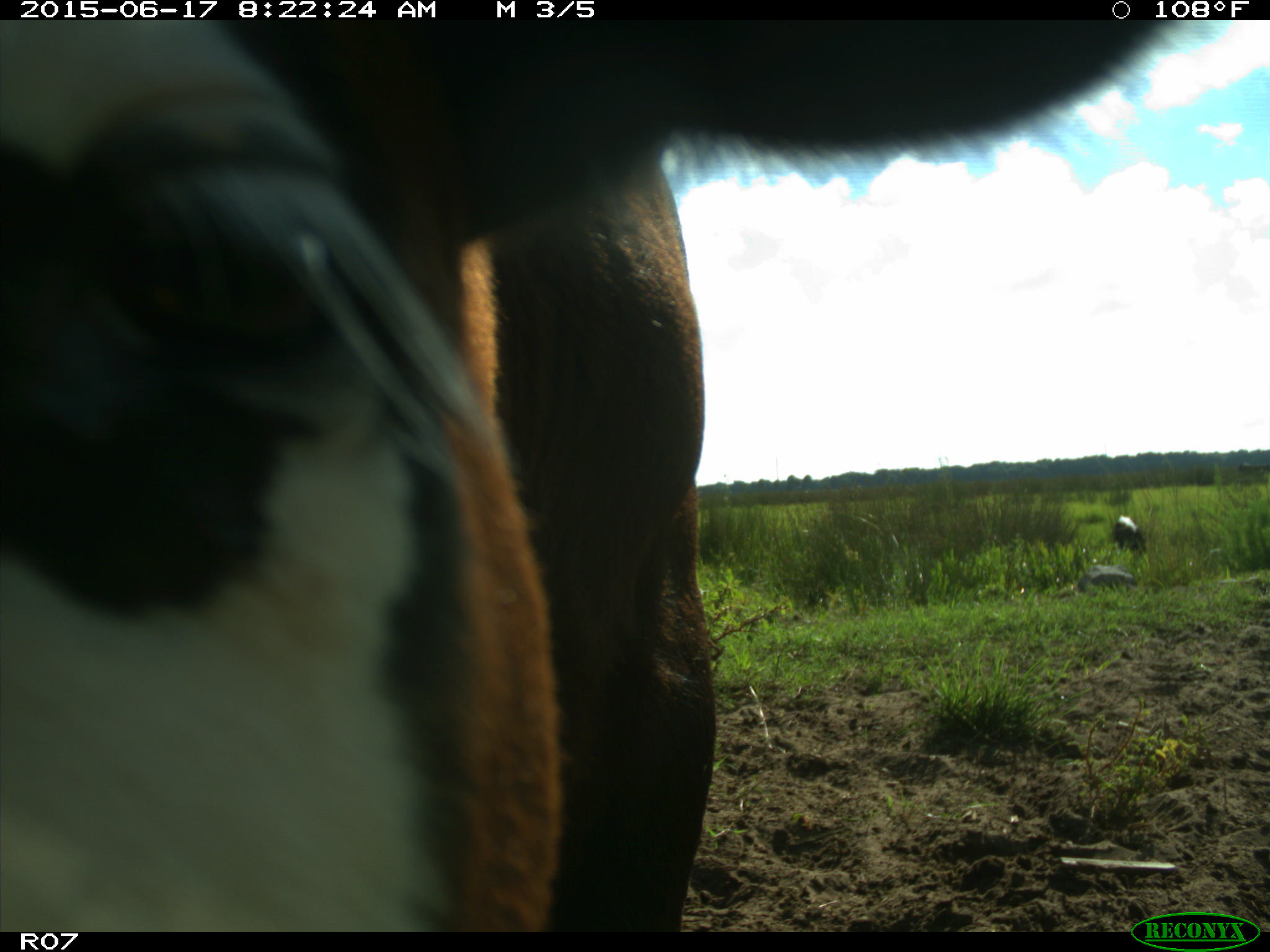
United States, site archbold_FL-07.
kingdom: Animalia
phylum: Chordata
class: Mammalia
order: Artiodactyla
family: Bovidae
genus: Bos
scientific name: Bos taurus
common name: domestic cow